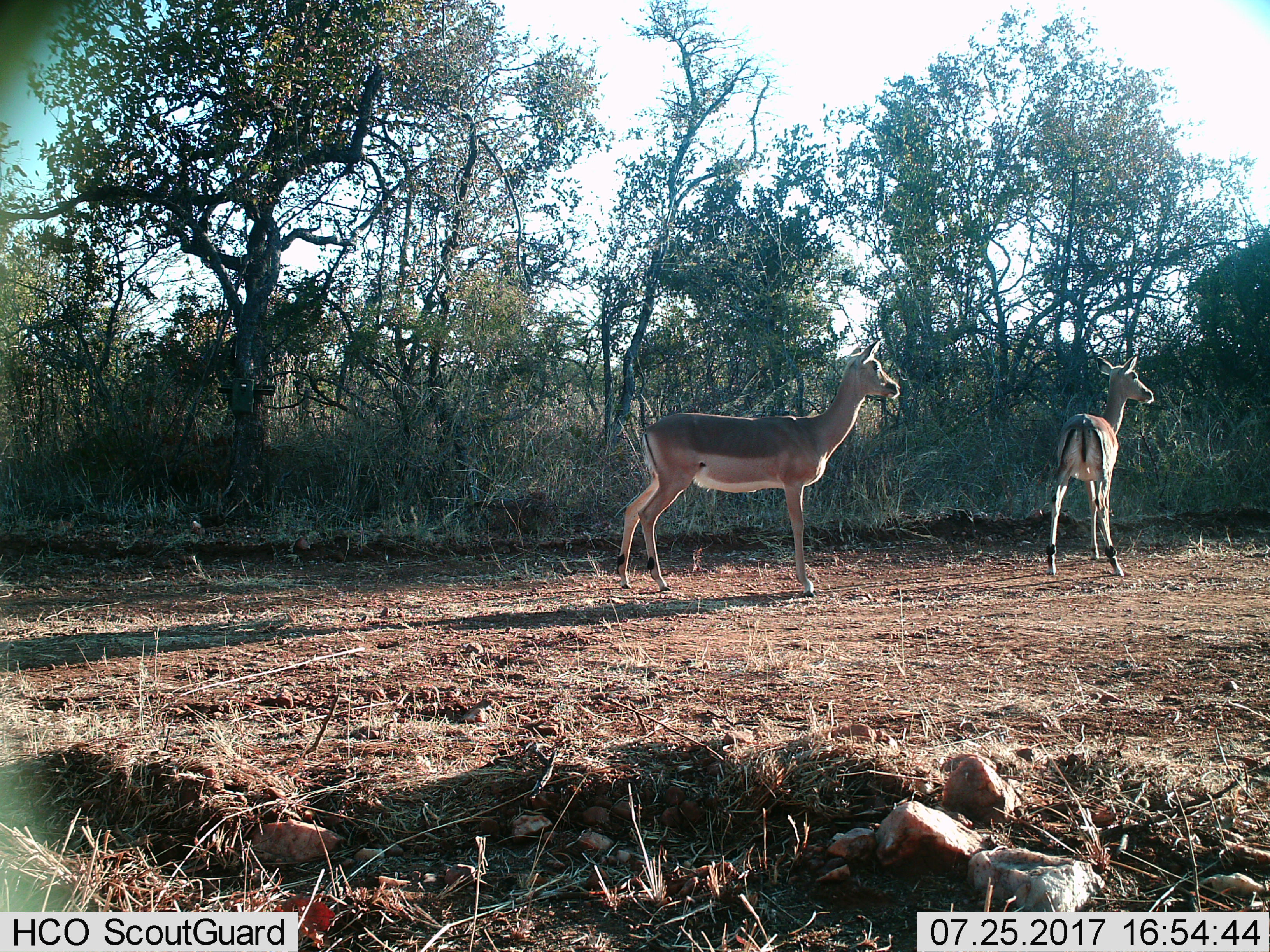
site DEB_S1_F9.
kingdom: Animalia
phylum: Chordata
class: Mammalia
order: Artiodactyla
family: Bovidae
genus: Aepyceros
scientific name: Aepyceros melampus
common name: impala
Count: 2.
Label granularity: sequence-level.